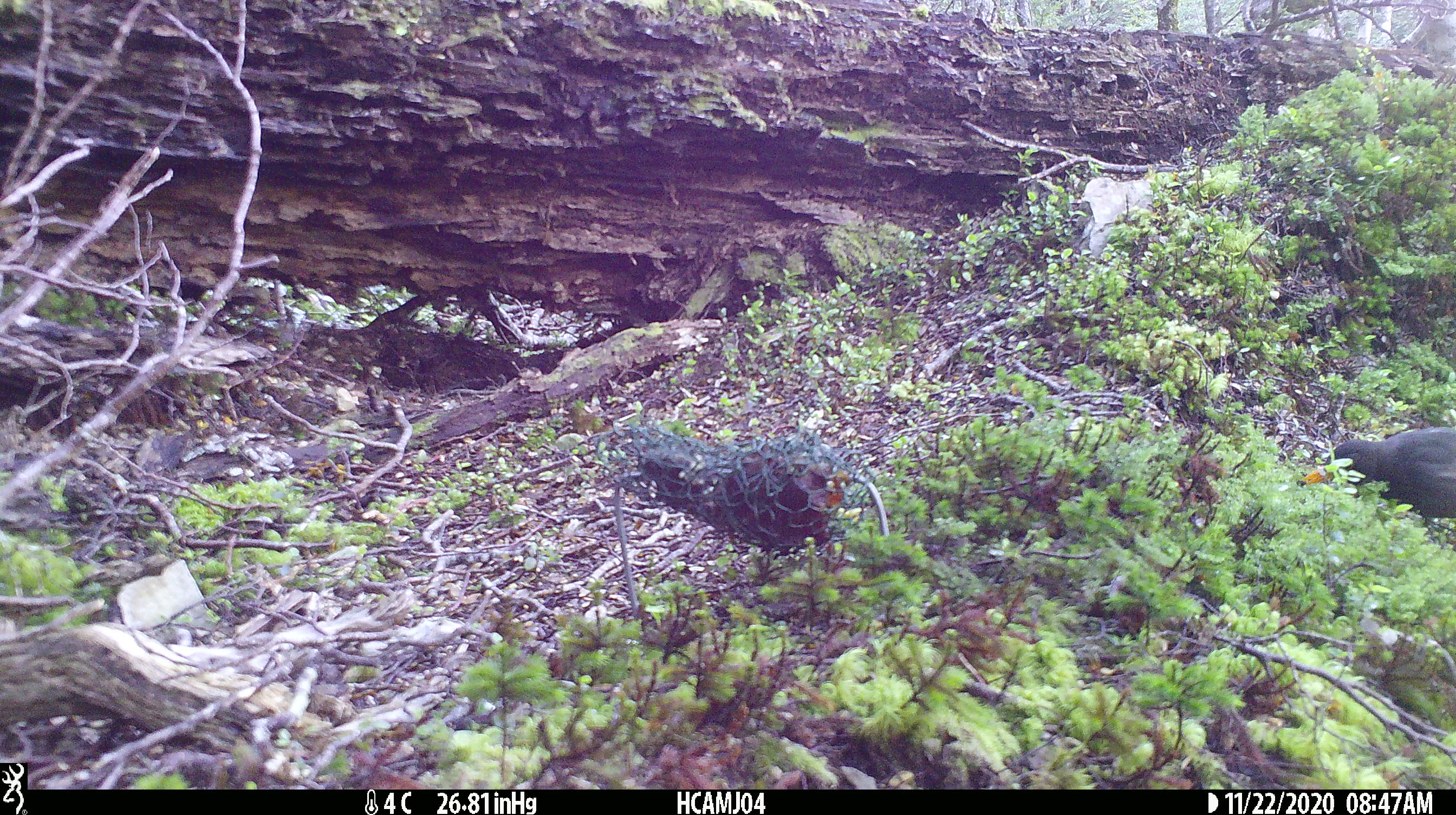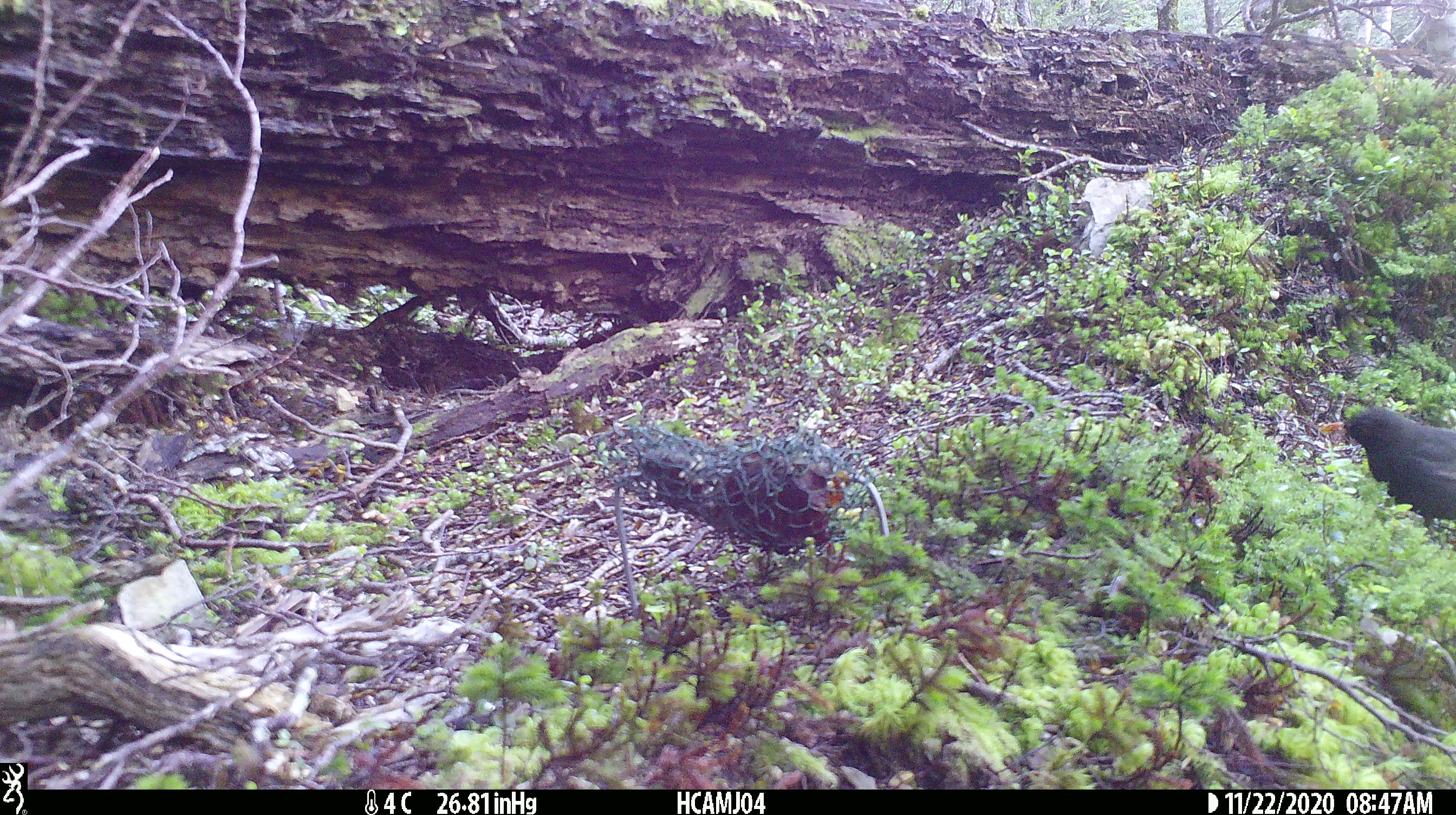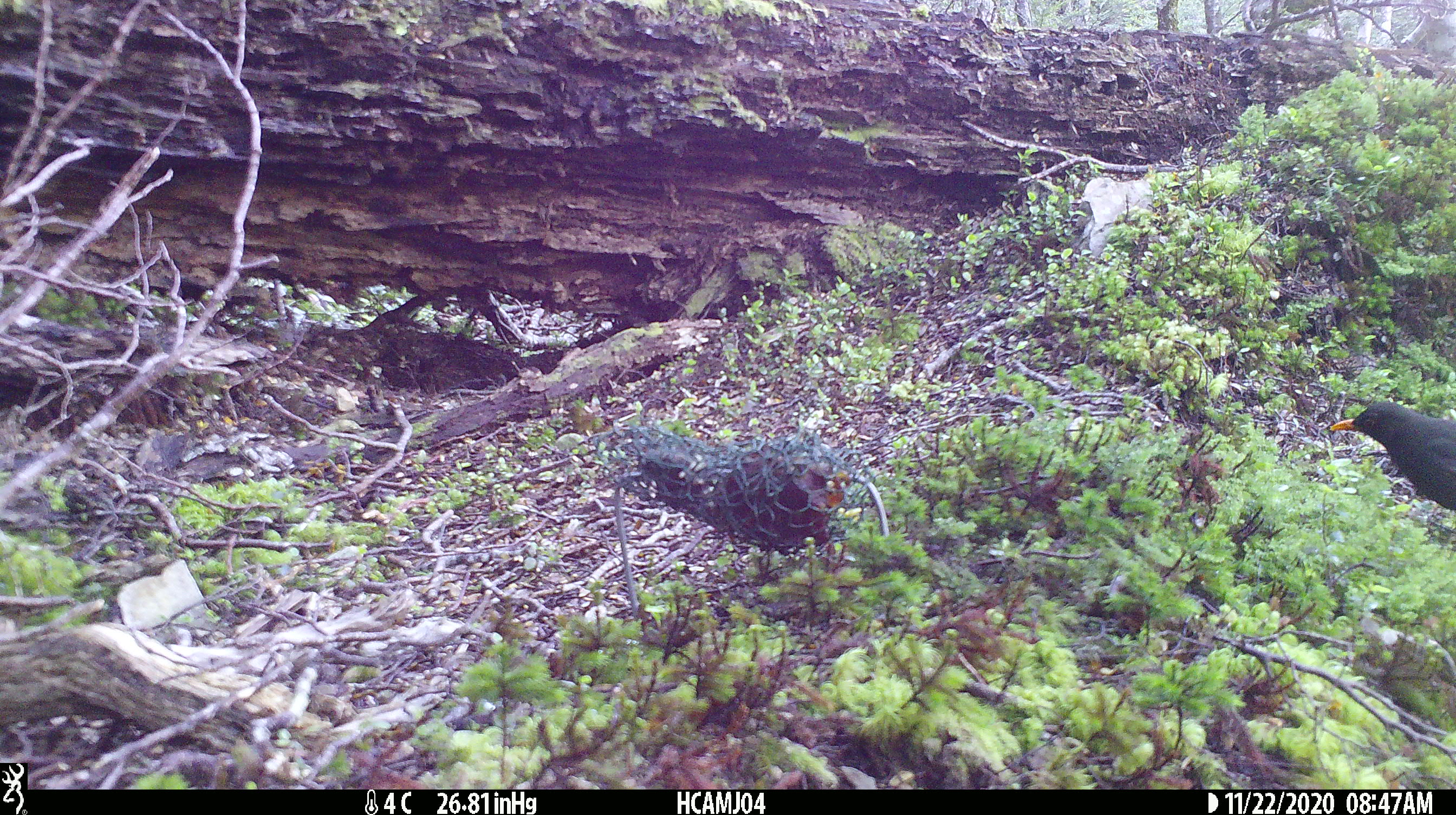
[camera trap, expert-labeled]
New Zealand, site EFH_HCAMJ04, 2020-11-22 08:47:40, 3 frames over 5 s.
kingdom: Animalia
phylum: Chordata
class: Aves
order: Passeriformes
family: Turdidae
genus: Turdus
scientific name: Turdus merula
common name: eurasian blackbird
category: blackbird